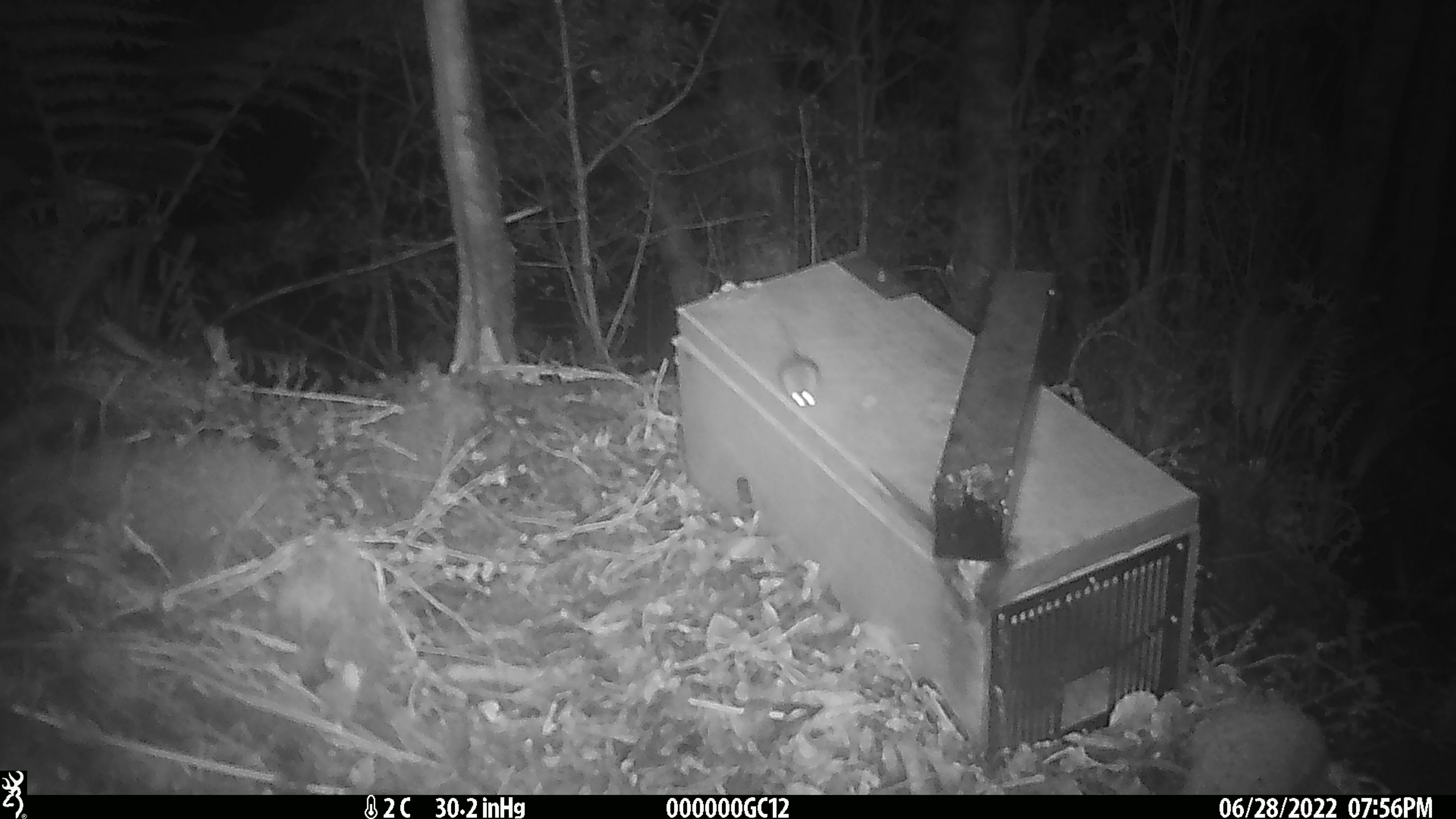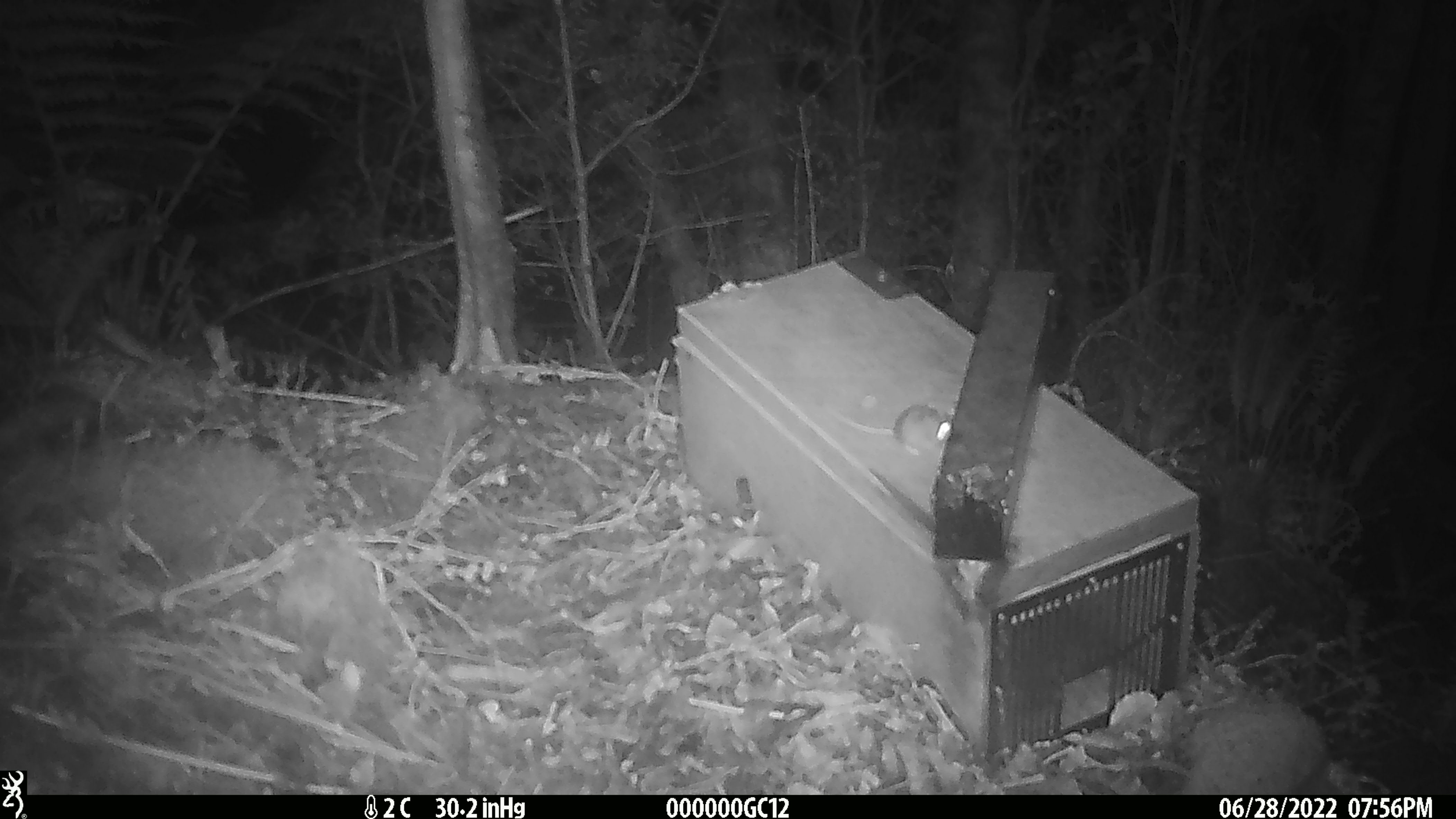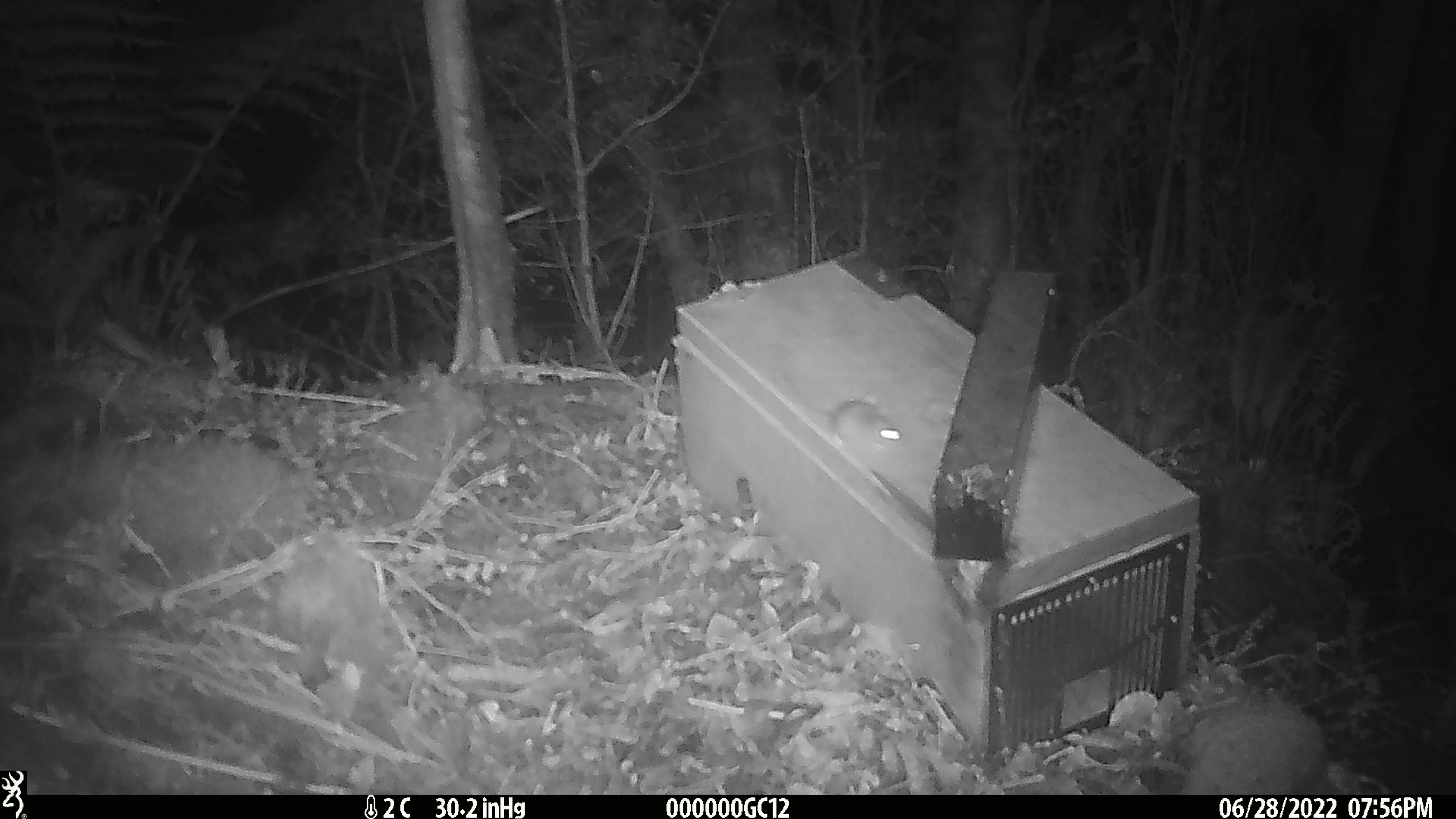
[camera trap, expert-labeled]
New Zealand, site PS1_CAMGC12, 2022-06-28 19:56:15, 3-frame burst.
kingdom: Animalia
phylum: Chordata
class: Mammalia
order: Rodentia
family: Muridae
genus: Mus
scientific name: Mus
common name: mouse